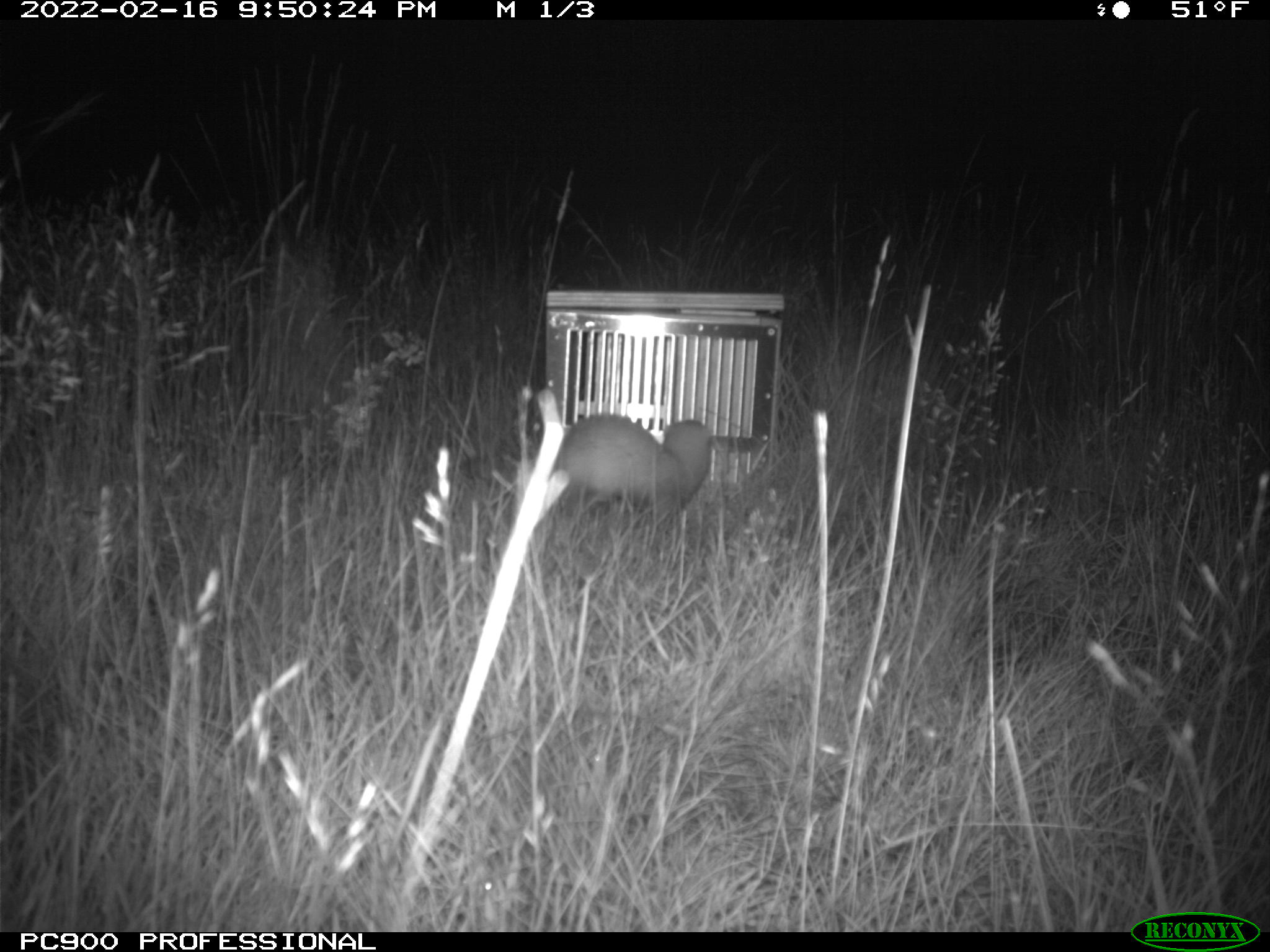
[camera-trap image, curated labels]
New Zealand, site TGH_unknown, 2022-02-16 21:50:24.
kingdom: Animalia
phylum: Chordata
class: Mammalia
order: Carnivora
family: Mustelidae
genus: Mustela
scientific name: Mustela furo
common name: ferret